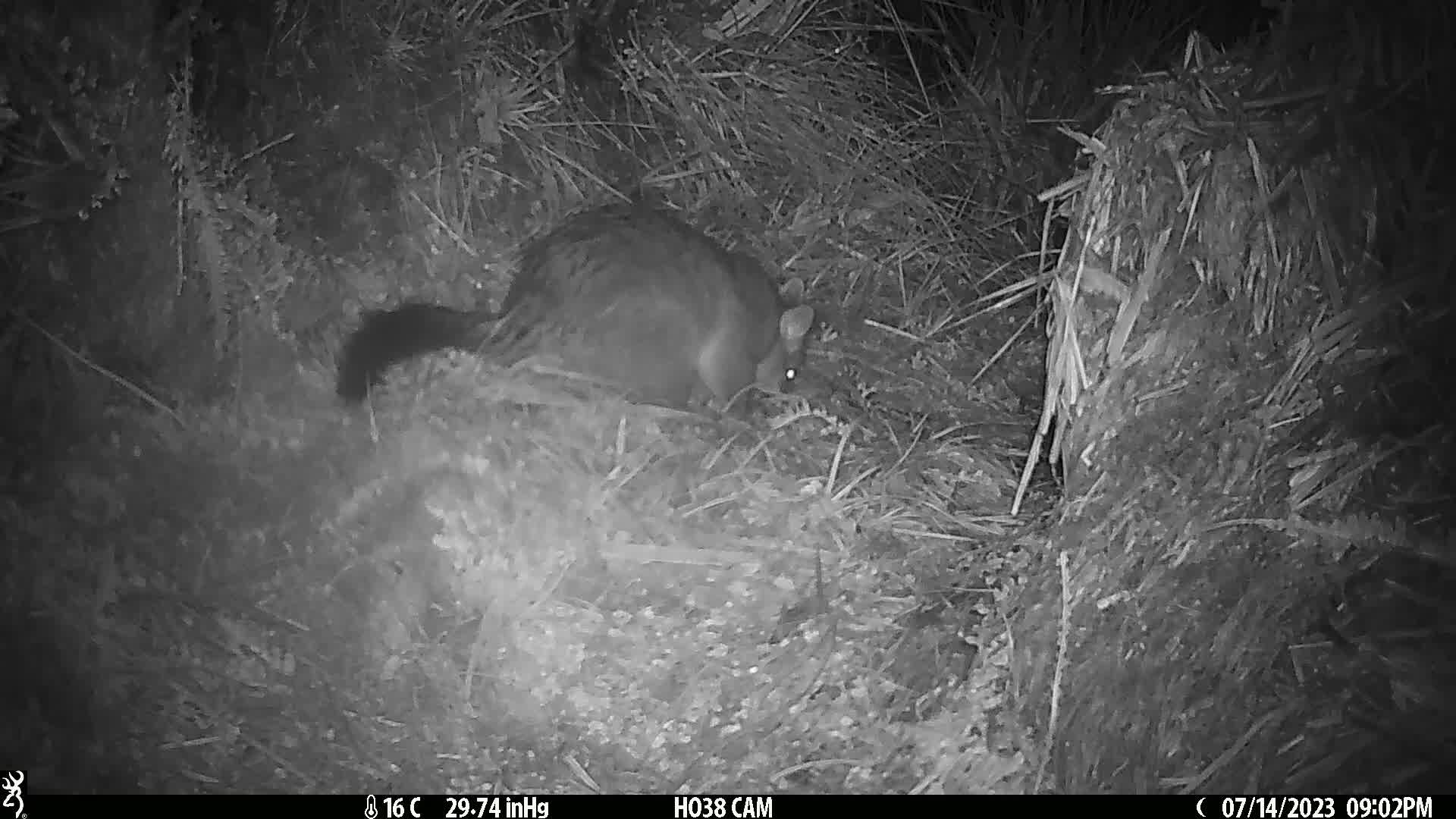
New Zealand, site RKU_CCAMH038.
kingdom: Animalia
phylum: Chordata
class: Mammalia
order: Diprotodontia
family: Phalangeridae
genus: Trichosurus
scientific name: Trichosurus vulpecula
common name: common brushtail possum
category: possum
Possum (common brushtail possum) (Trichosurus vulpecula).